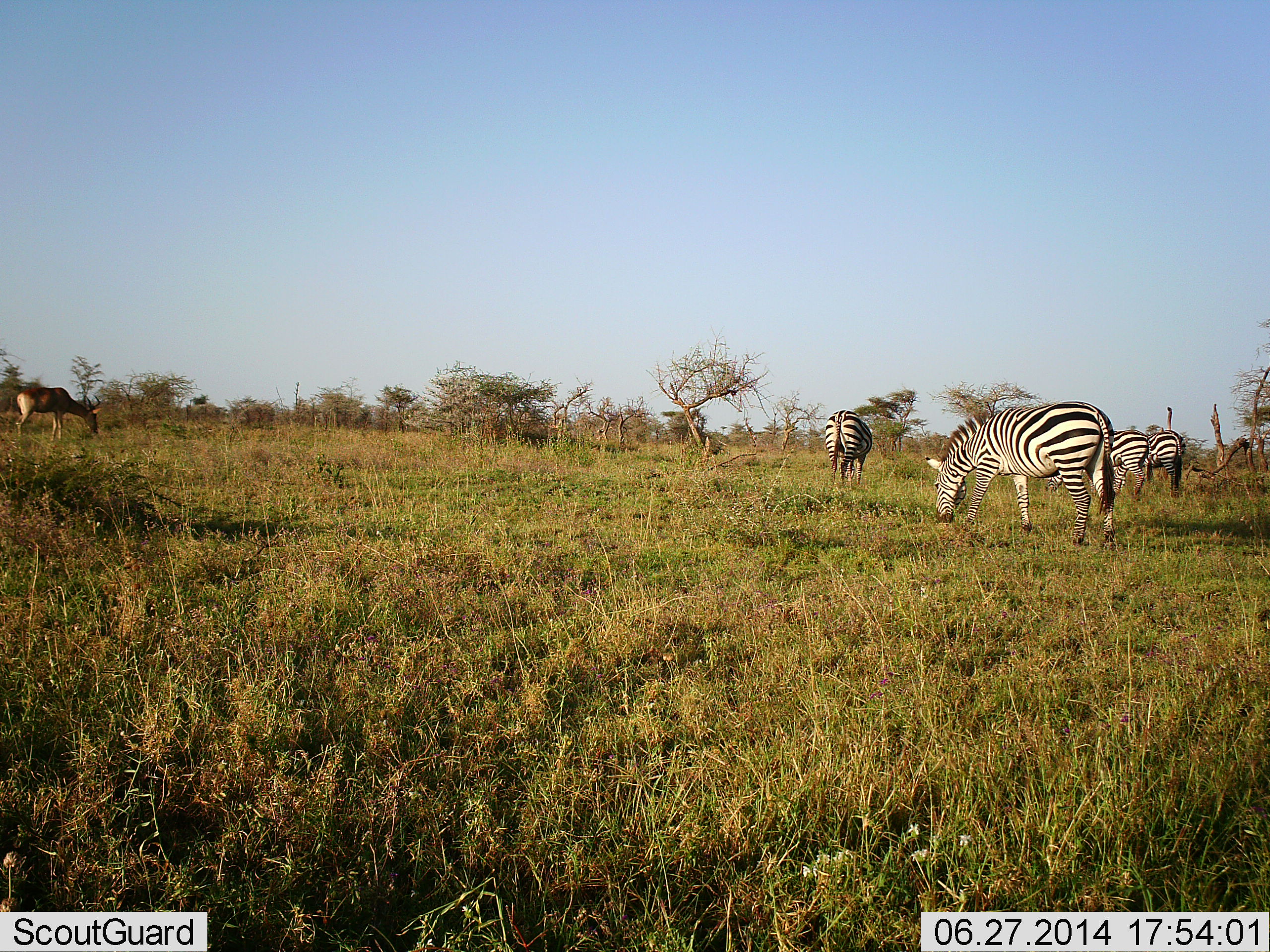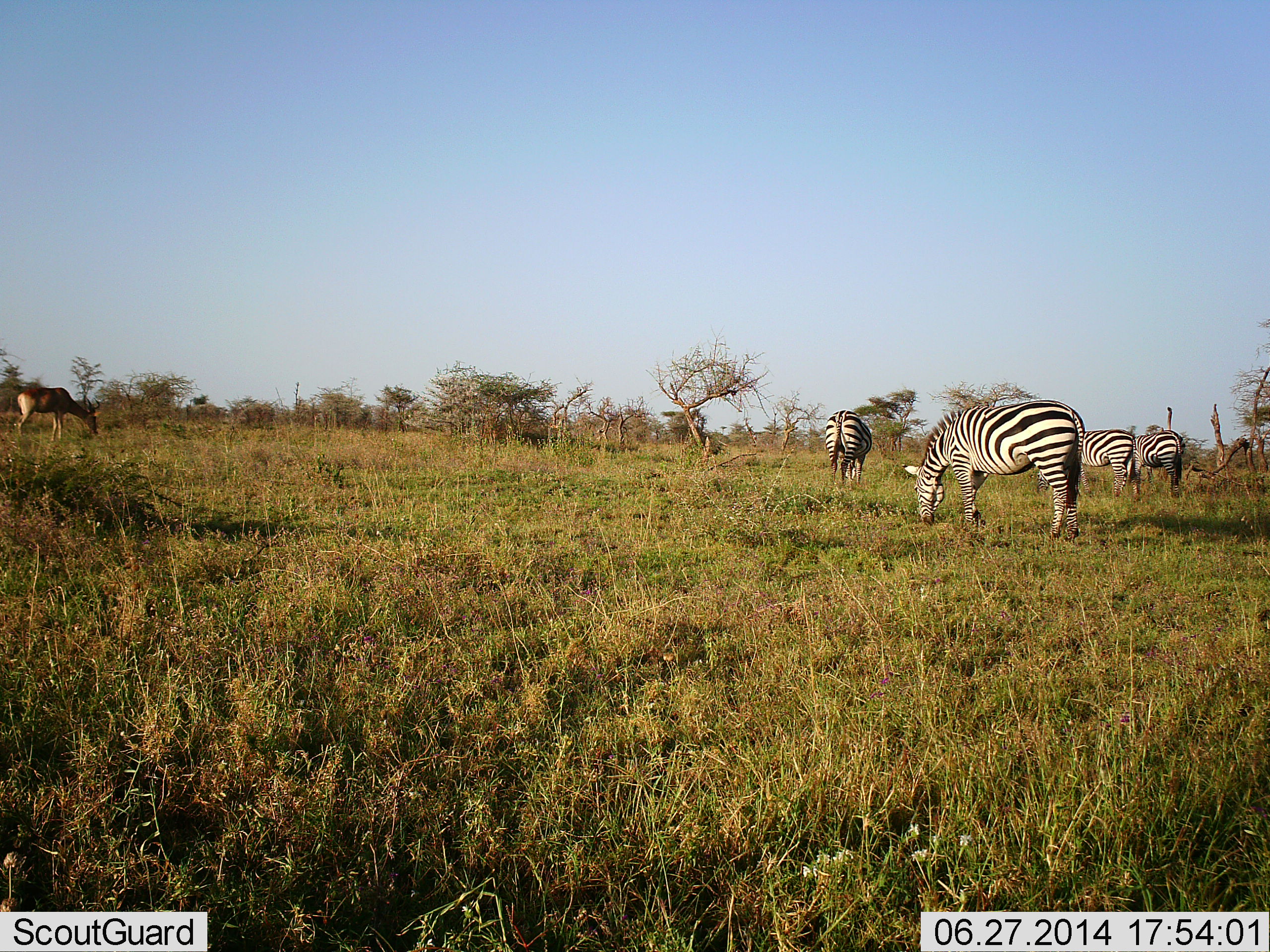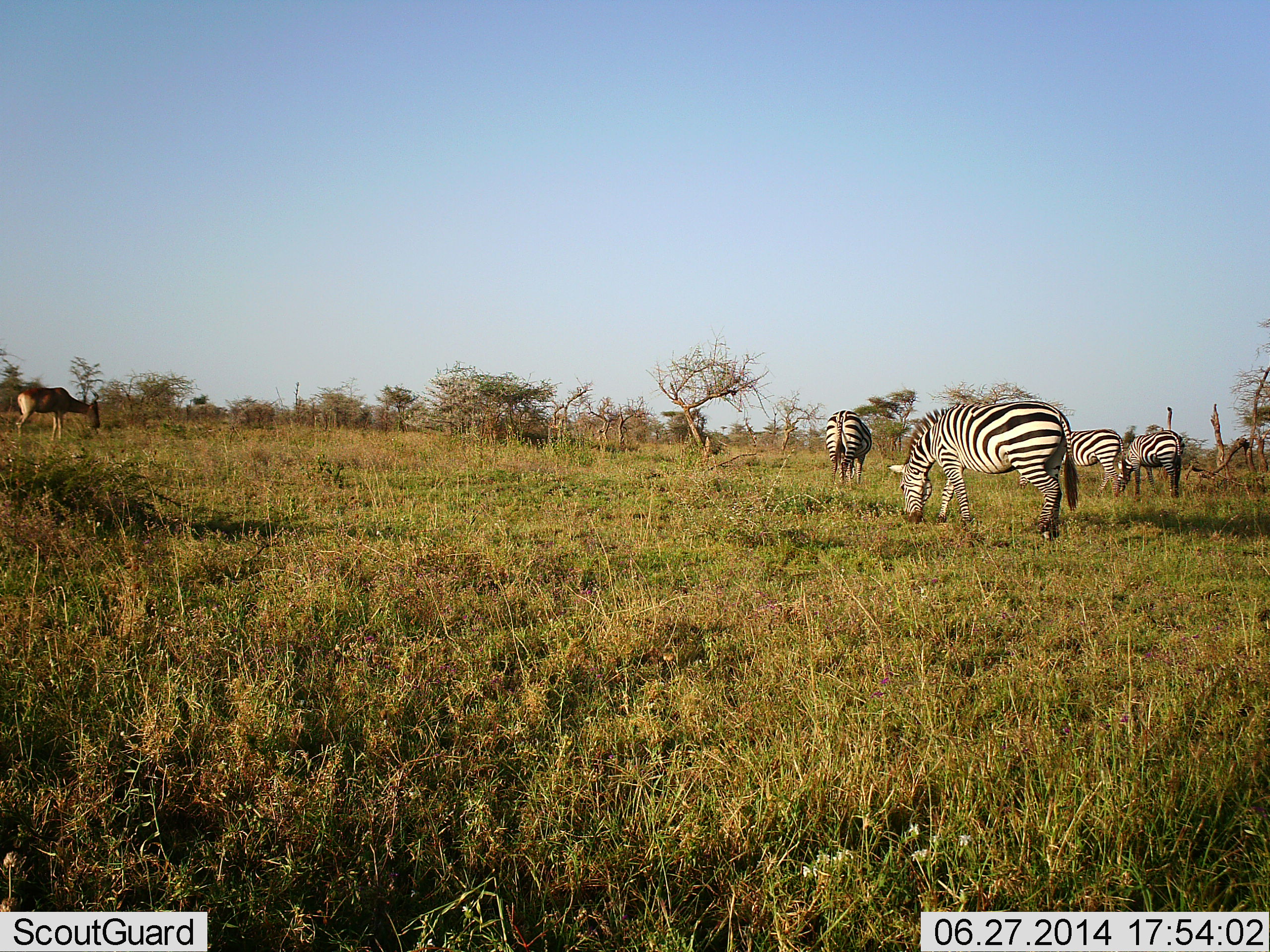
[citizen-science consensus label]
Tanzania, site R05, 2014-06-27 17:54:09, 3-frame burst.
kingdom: Animalia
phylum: Chordata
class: Mammalia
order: Artiodactyla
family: Bovidae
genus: Alcelaphus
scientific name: Alcelaphus buselaphus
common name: hartebeest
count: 1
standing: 10%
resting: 0%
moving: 0%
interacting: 0%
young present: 0%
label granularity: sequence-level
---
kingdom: Animalia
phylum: Chordata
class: Mammalia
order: Perissodactyla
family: Equidae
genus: Equus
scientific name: Equus quagga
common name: plains zebra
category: zebra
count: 4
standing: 20%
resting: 0%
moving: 5%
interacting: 0%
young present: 0%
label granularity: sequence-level